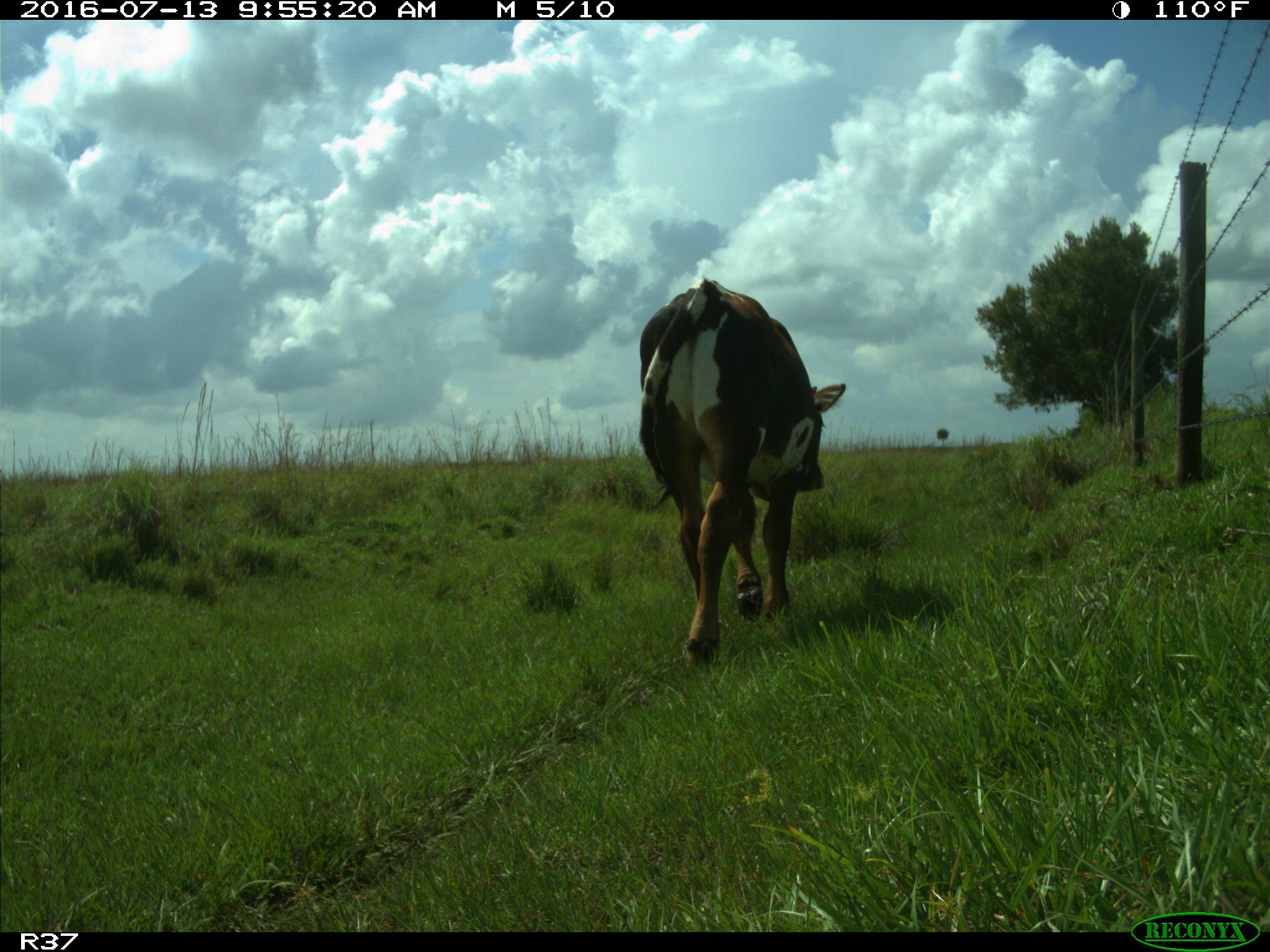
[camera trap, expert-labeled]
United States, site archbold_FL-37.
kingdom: Animalia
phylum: Chordata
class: Mammalia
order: Artiodactyla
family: Bovidae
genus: Bos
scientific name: Bos taurus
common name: domestic cow